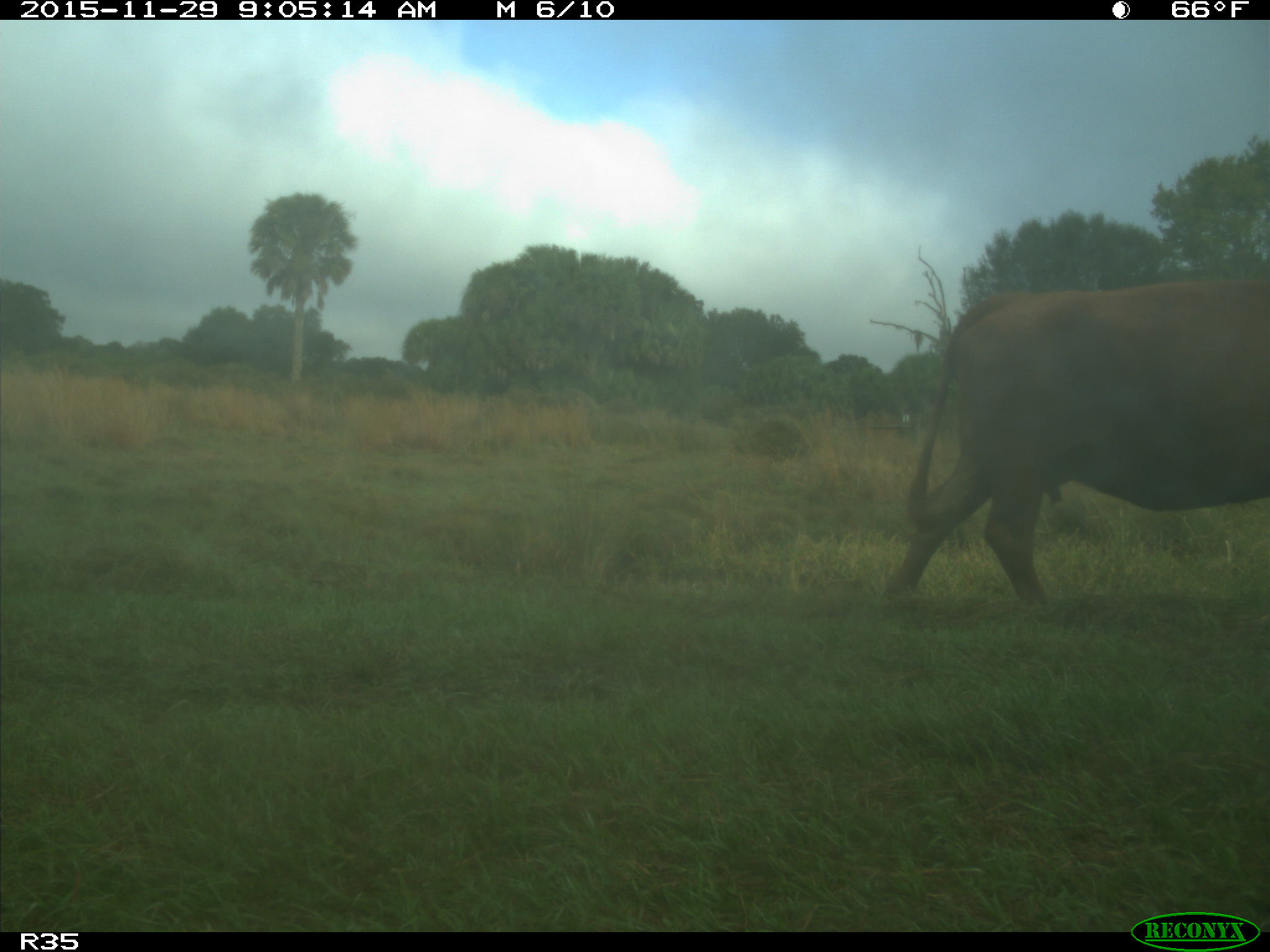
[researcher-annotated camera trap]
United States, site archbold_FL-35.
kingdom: Animalia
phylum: Chordata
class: Mammalia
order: Artiodactyla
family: Bovidae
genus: Bos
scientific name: Bos taurus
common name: domestic cow